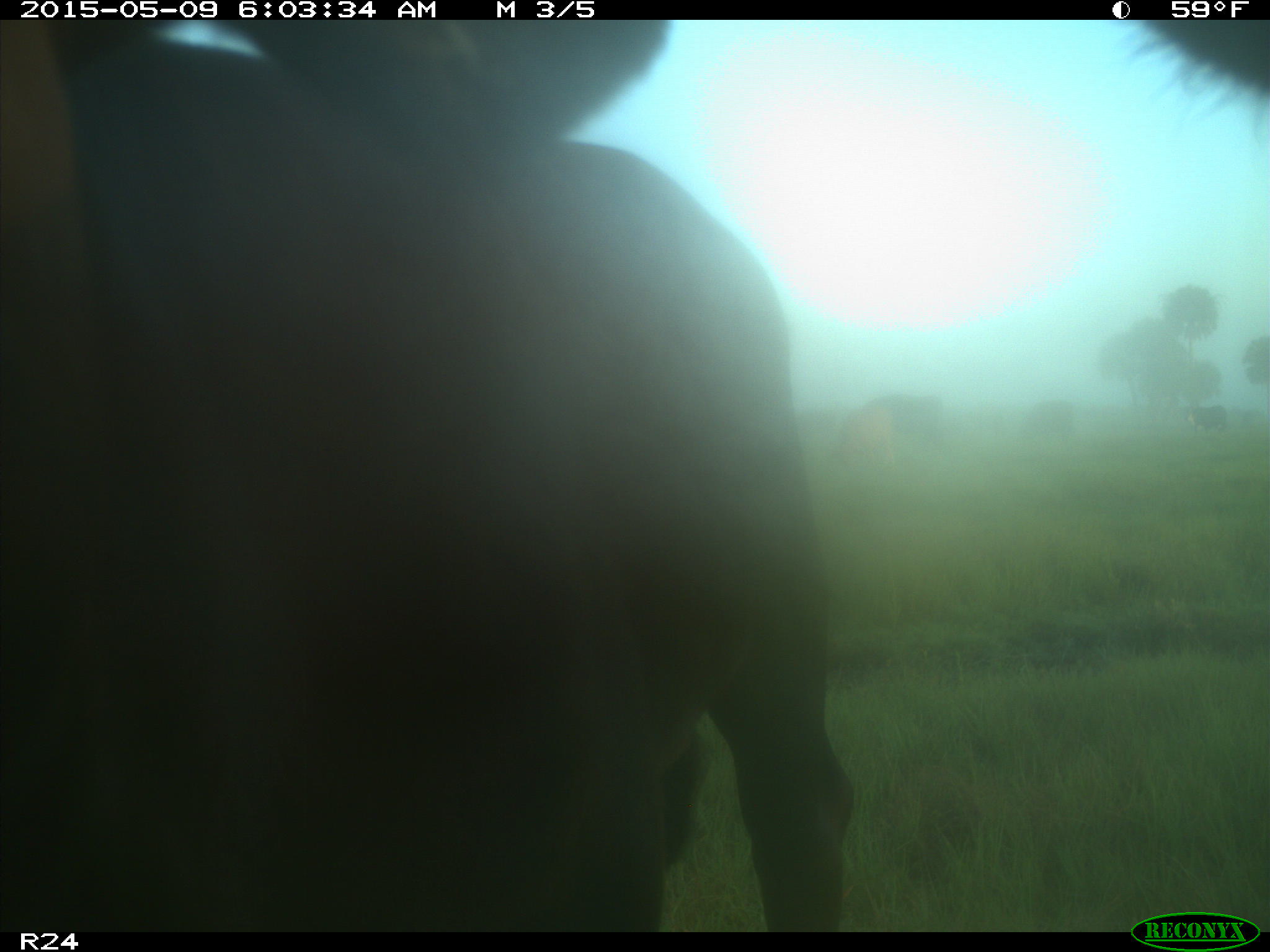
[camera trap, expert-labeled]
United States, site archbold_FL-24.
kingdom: Animalia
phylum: Chordata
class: Mammalia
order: Artiodactyla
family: Bovidae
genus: Bos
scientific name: Bos taurus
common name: domestic cow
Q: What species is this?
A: Bos taurus (domestic cow).